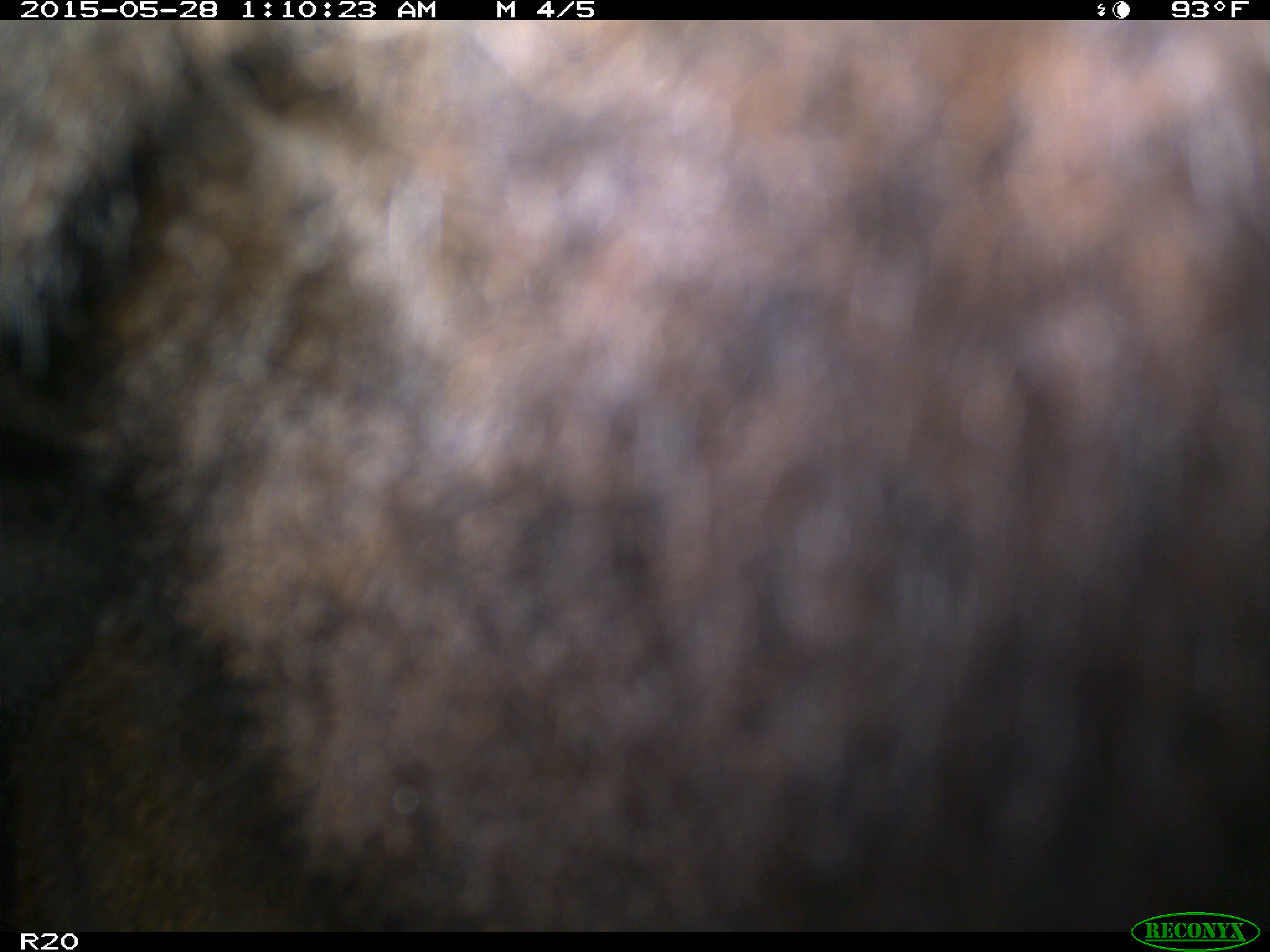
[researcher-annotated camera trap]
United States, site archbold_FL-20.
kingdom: Animalia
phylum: Chordata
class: Mammalia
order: Artiodactyla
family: Bovidae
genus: Bos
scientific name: Bos taurus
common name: domestic cow